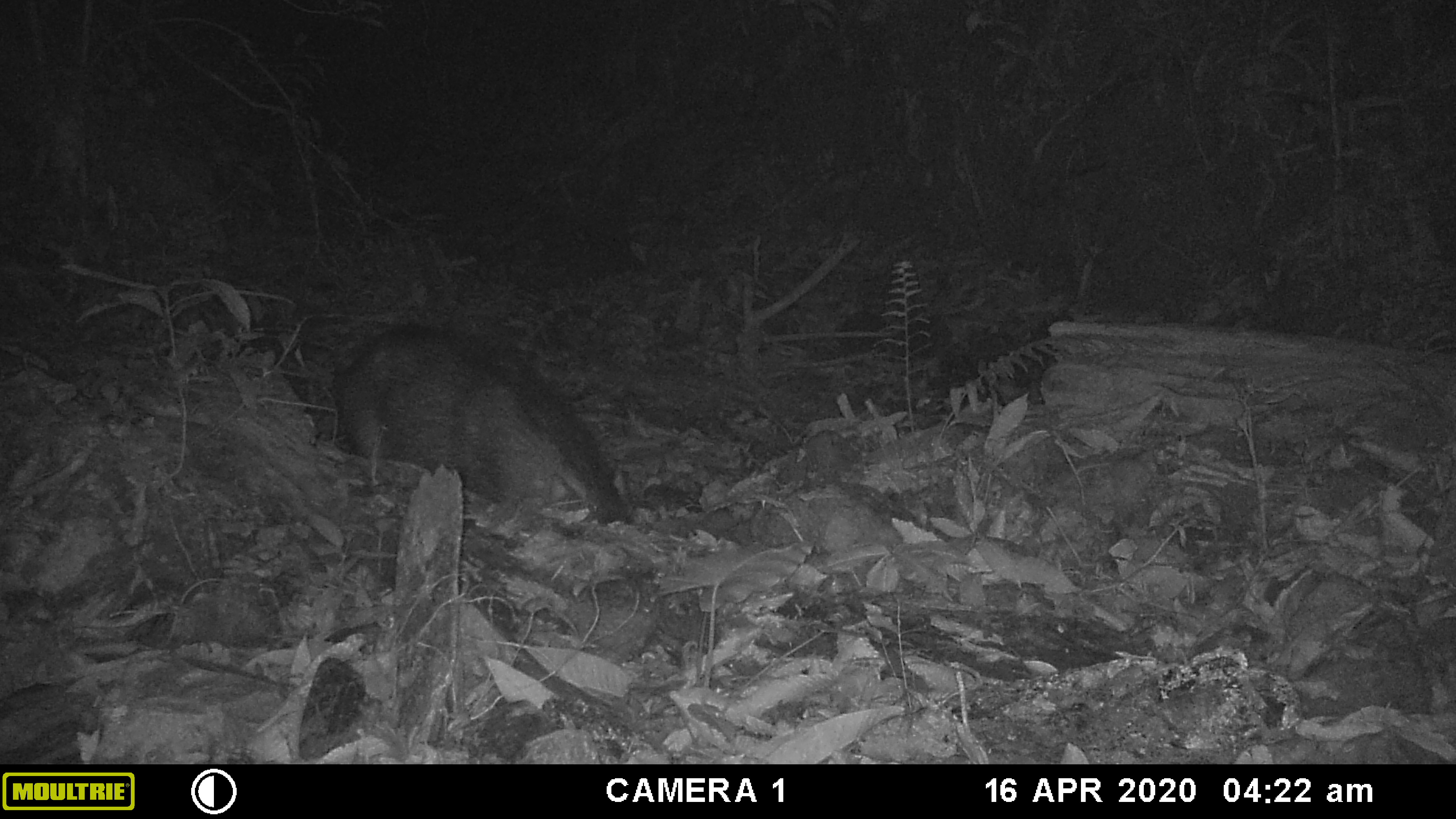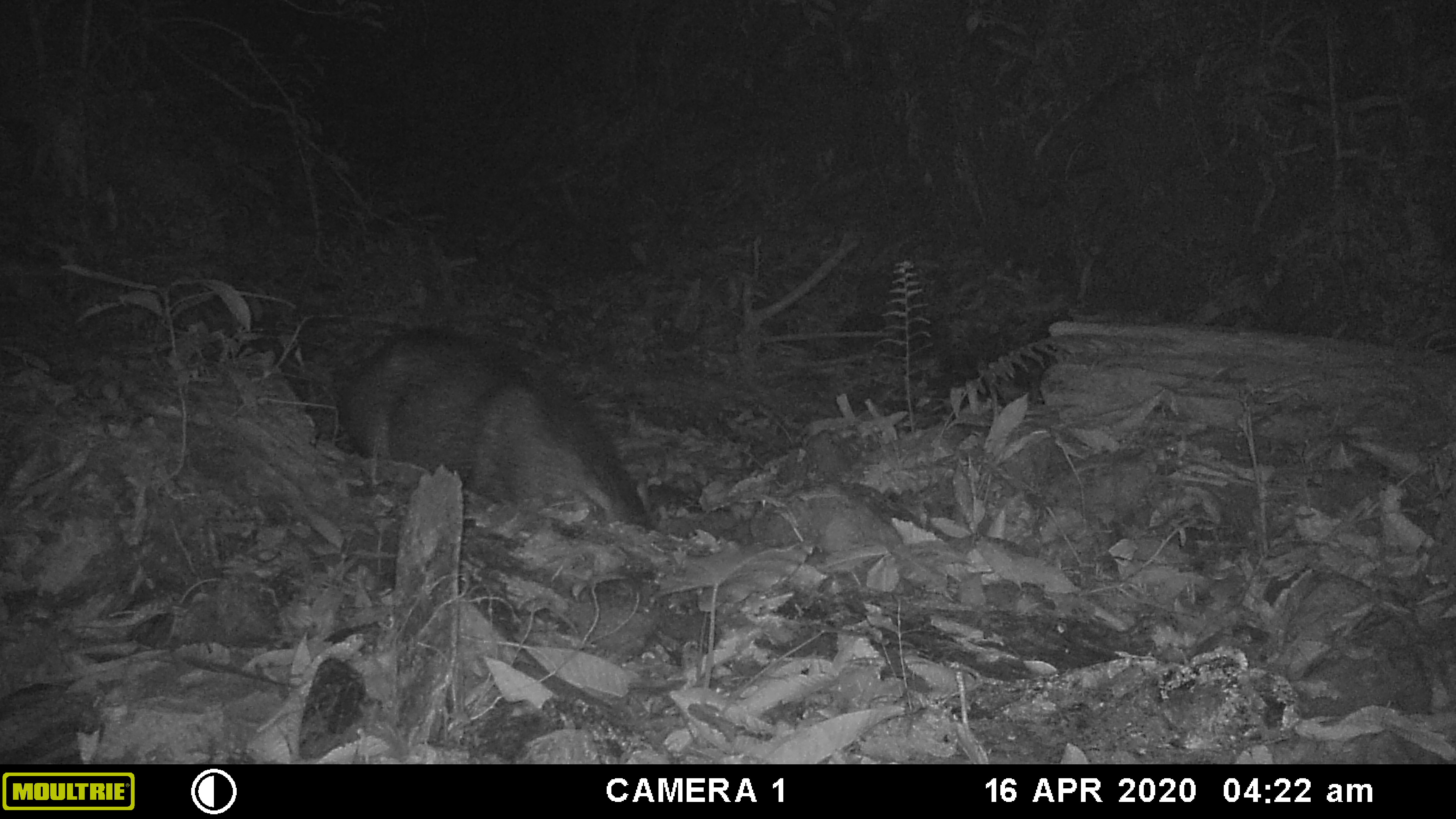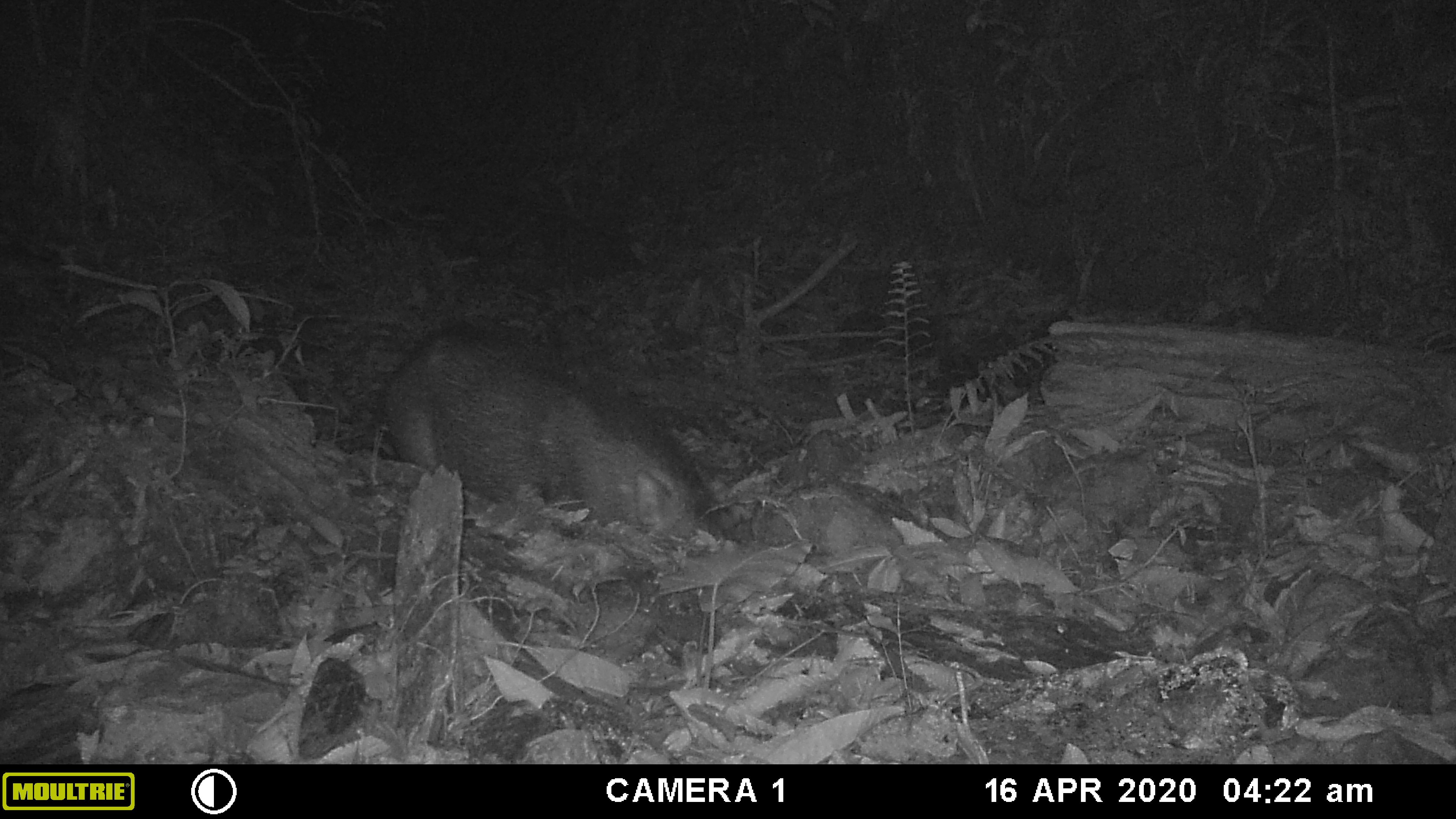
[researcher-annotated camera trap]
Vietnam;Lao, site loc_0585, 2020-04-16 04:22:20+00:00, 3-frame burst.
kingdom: Animalia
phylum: Chordata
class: Mammalia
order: Artiodactyla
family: Suidae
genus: Sus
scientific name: Sus scrofa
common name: eurasian wild pig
Eurasian wild pig (Sus scrofa). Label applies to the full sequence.